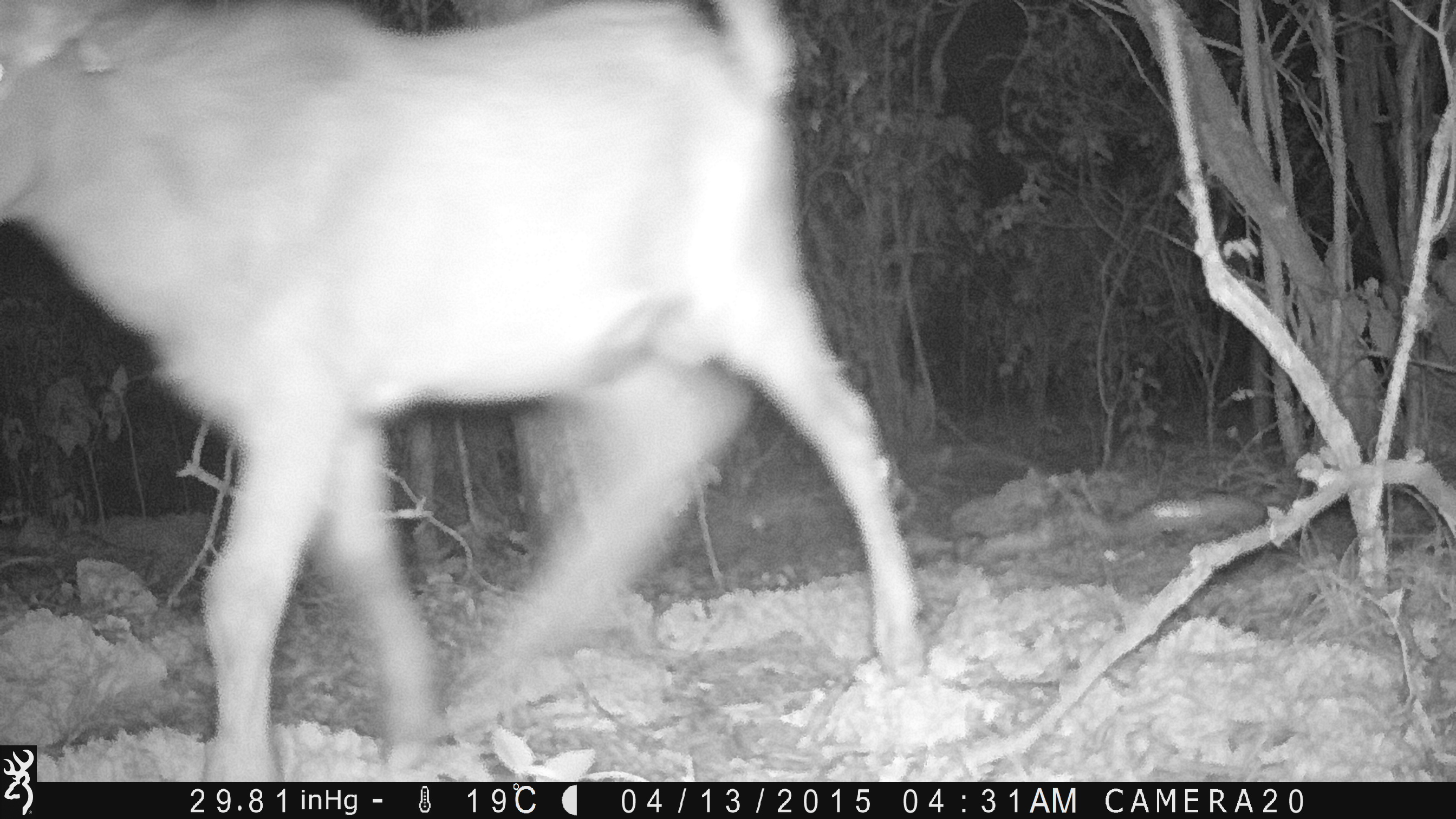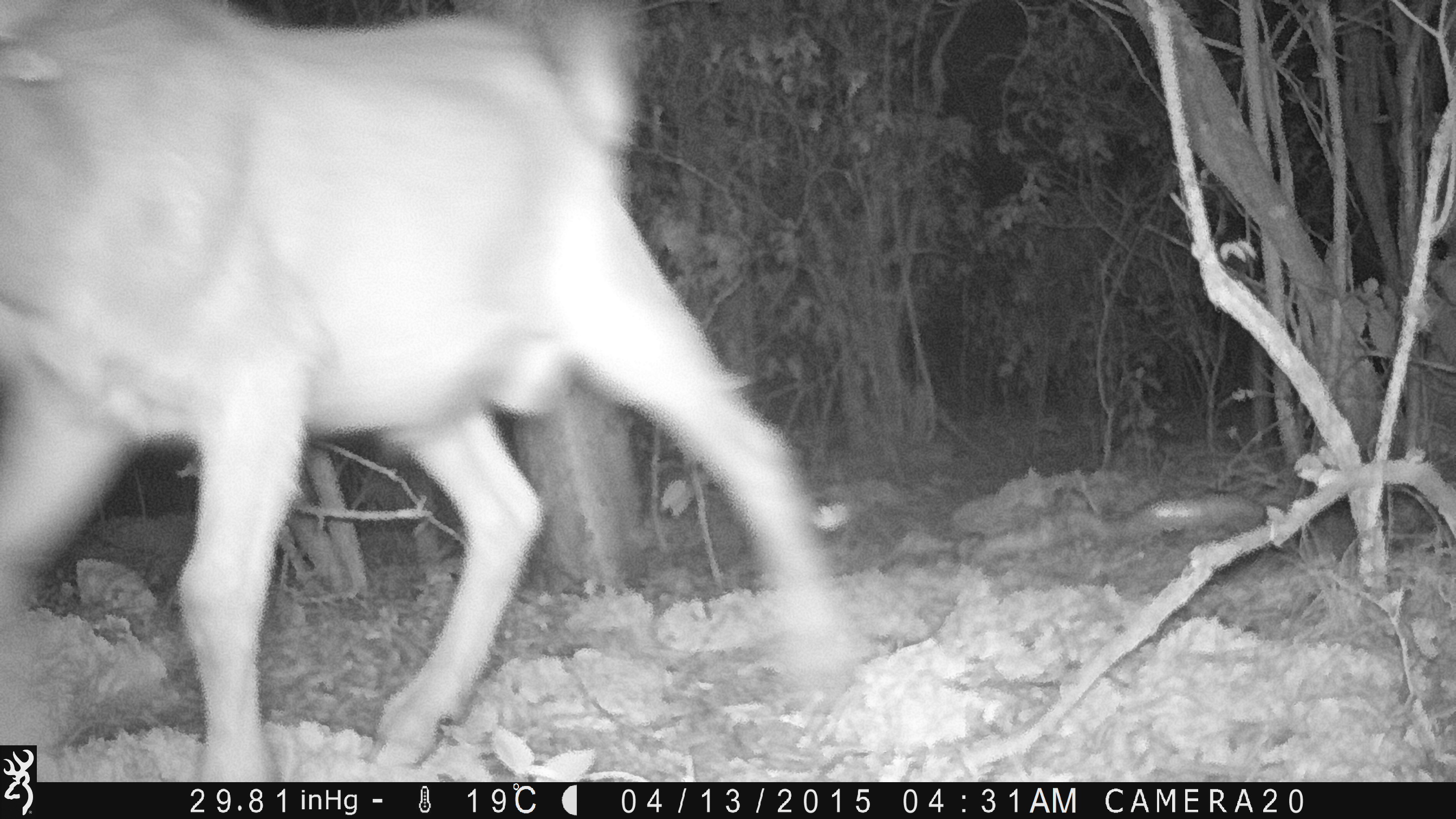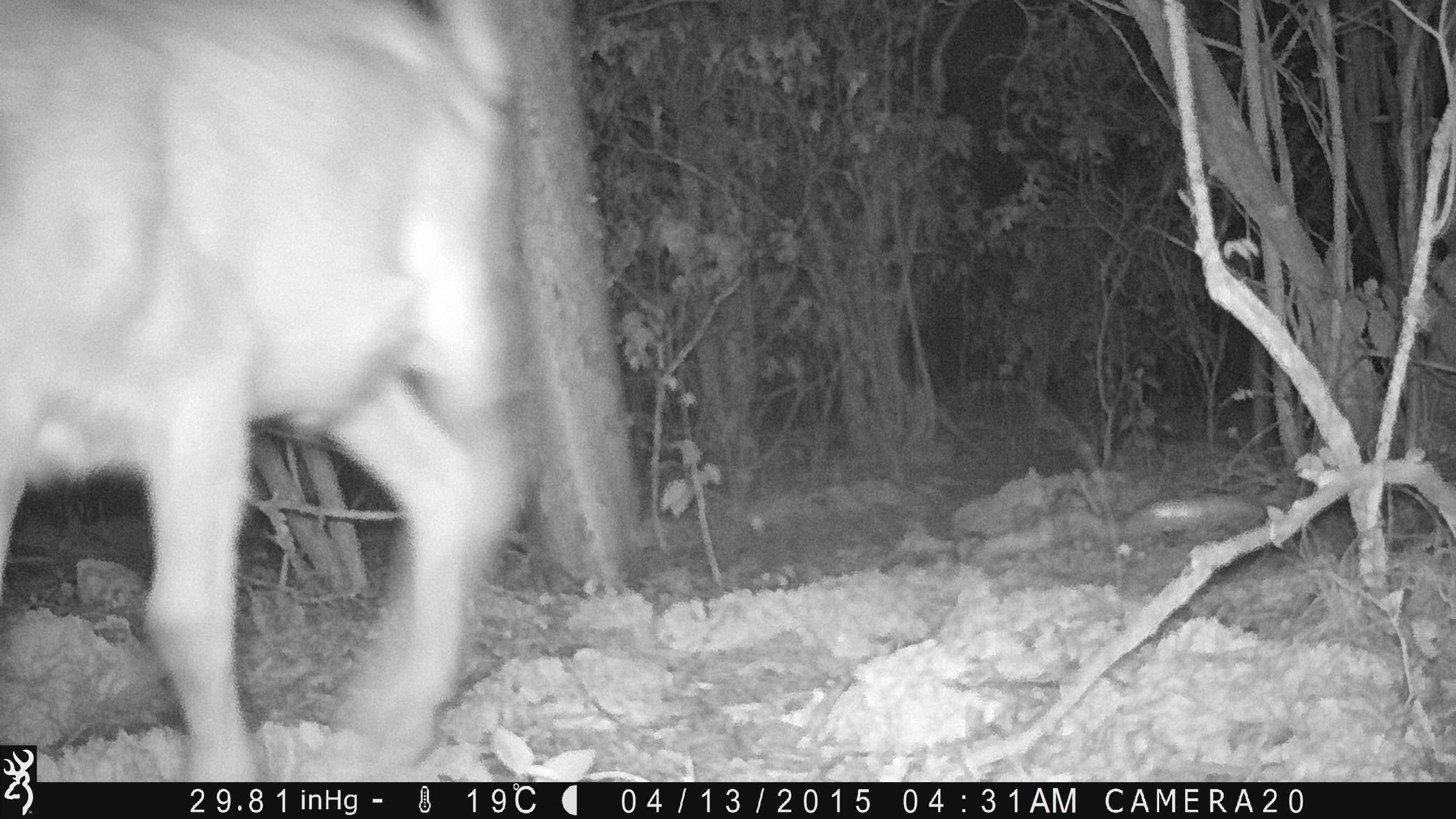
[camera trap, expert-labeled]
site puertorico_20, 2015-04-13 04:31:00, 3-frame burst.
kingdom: Animalia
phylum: Chordata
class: Mammalia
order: Artiodactyla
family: Bovidae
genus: Capra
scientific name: Capra hircus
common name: goat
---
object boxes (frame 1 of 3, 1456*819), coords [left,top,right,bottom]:
goat: [0,0,923,745]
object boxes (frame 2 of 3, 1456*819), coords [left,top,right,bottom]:
goat: [0,4,852,740]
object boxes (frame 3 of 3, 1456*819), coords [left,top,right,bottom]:
goat: [0,2,529,788]